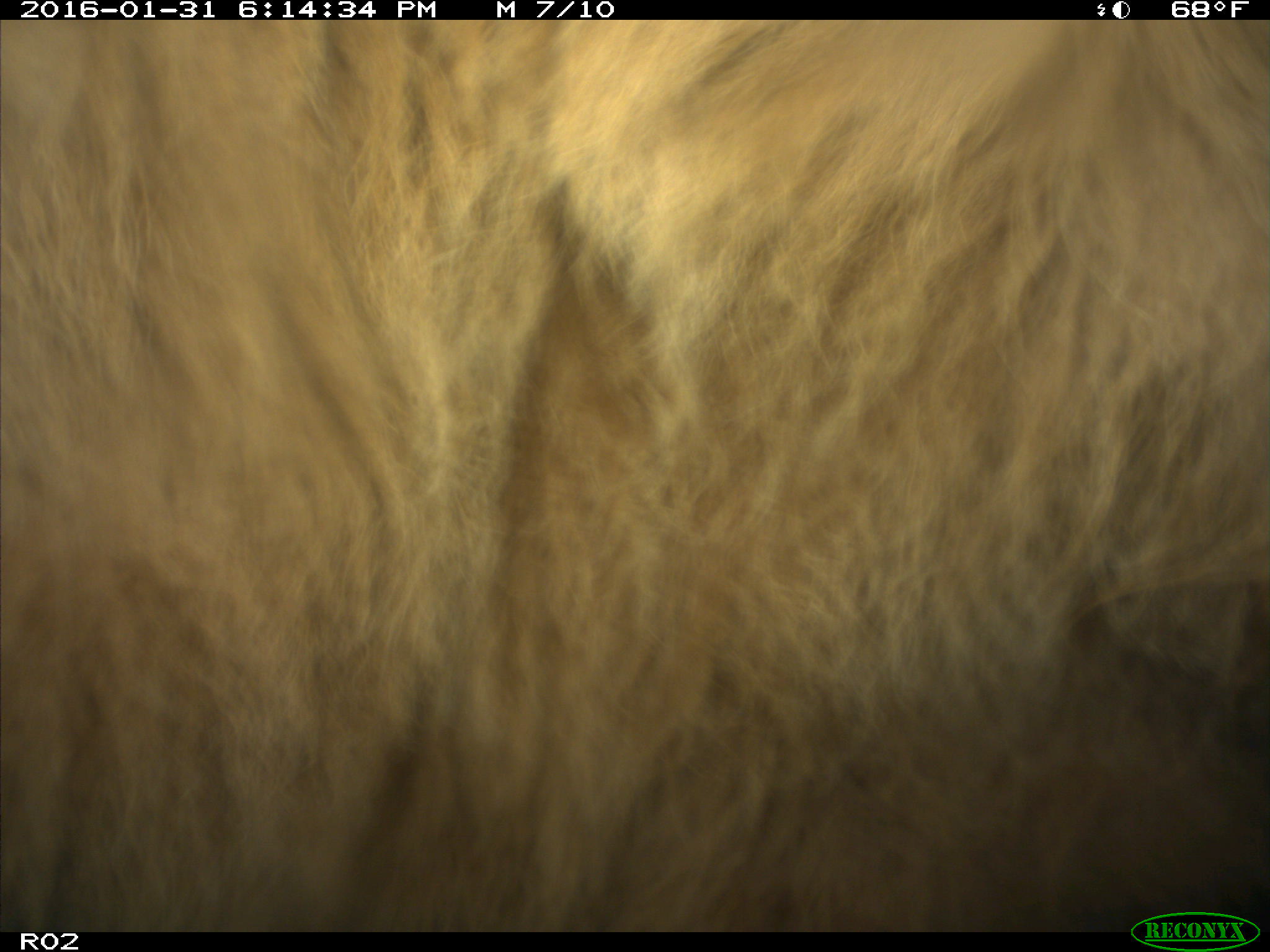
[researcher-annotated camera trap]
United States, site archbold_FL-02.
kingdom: Animalia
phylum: Chordata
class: Mammalia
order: Artiodactyla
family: Bovidae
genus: Bos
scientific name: Bos taurus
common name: domestic cow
Bos taurus (domestic cow).